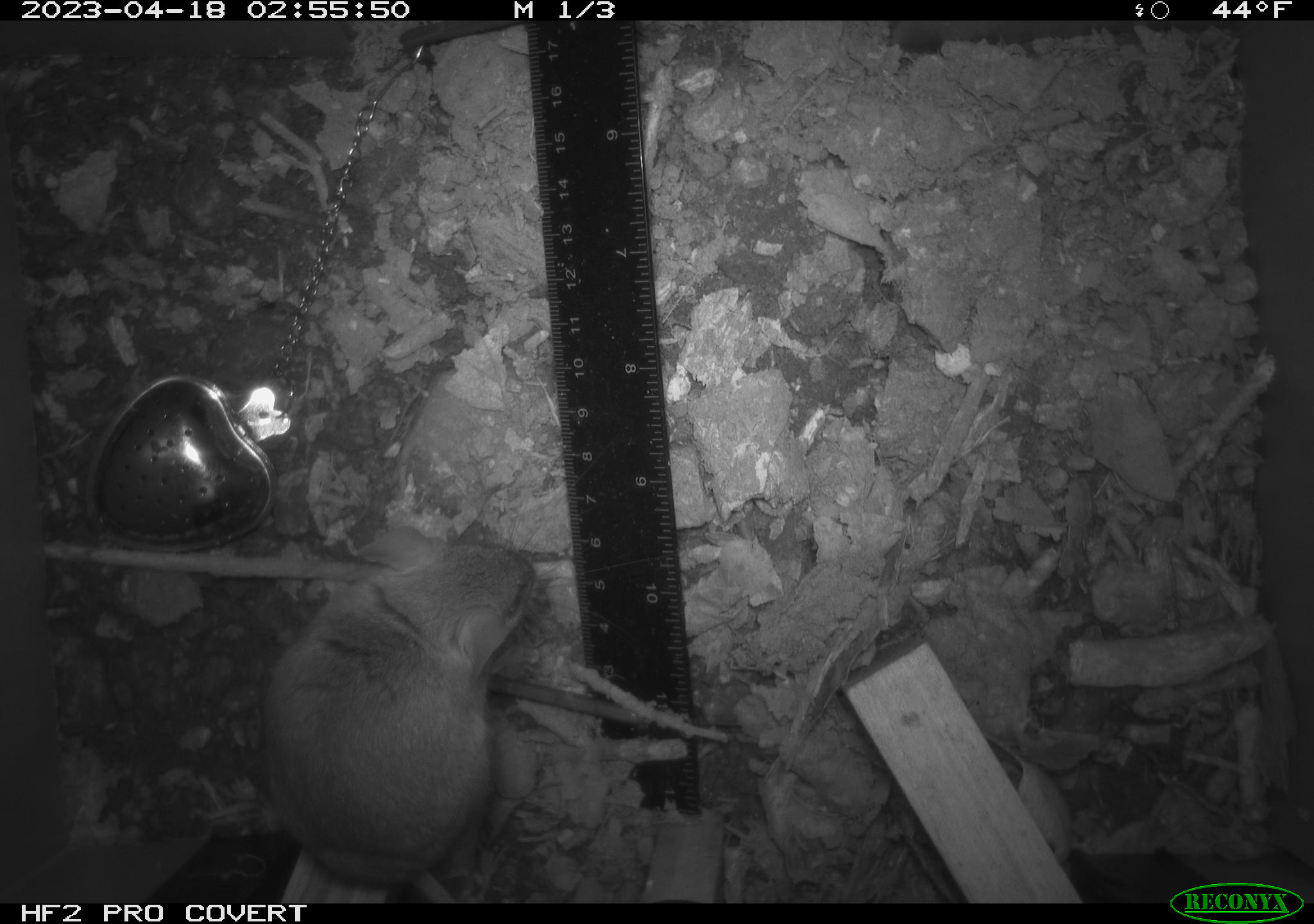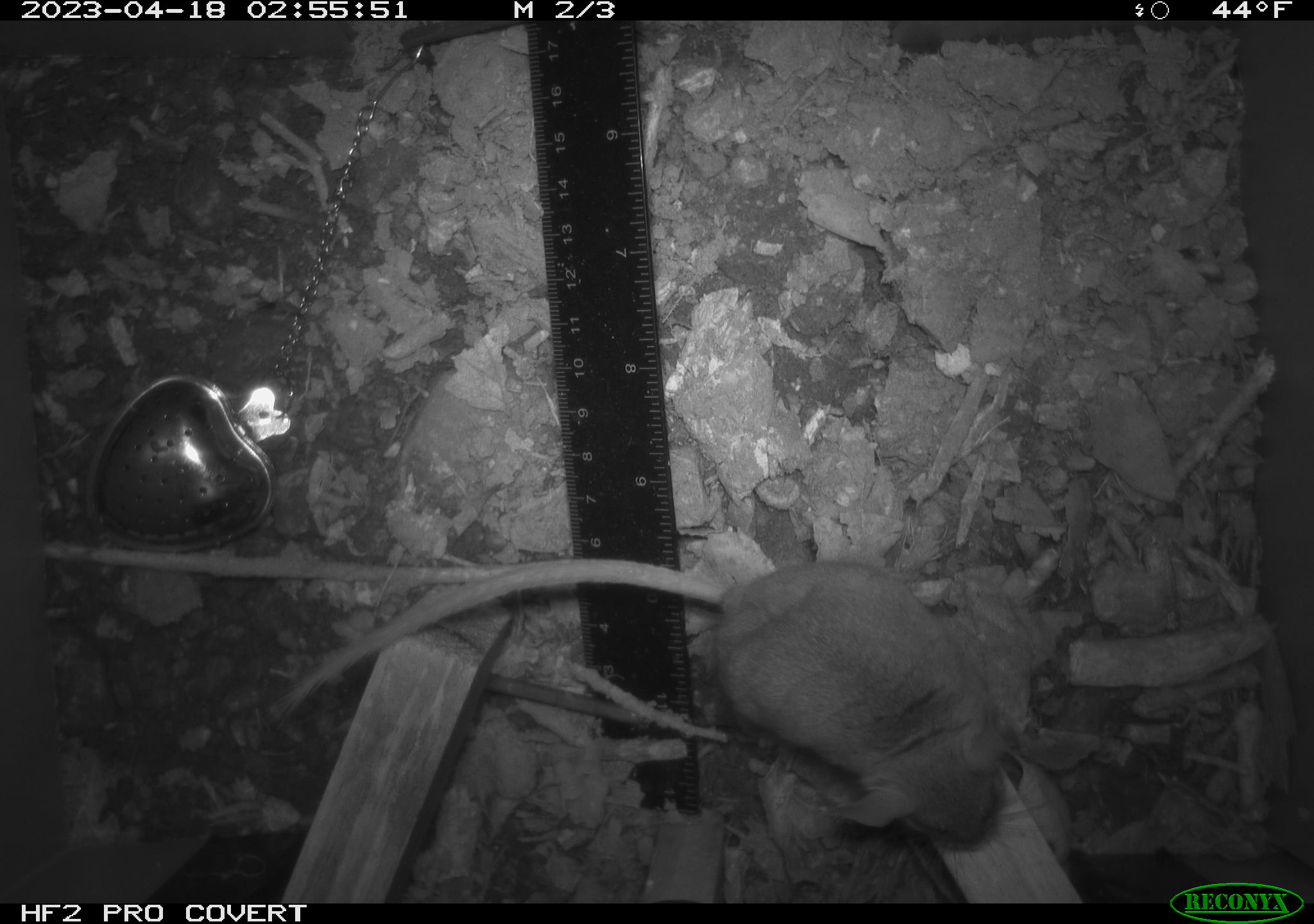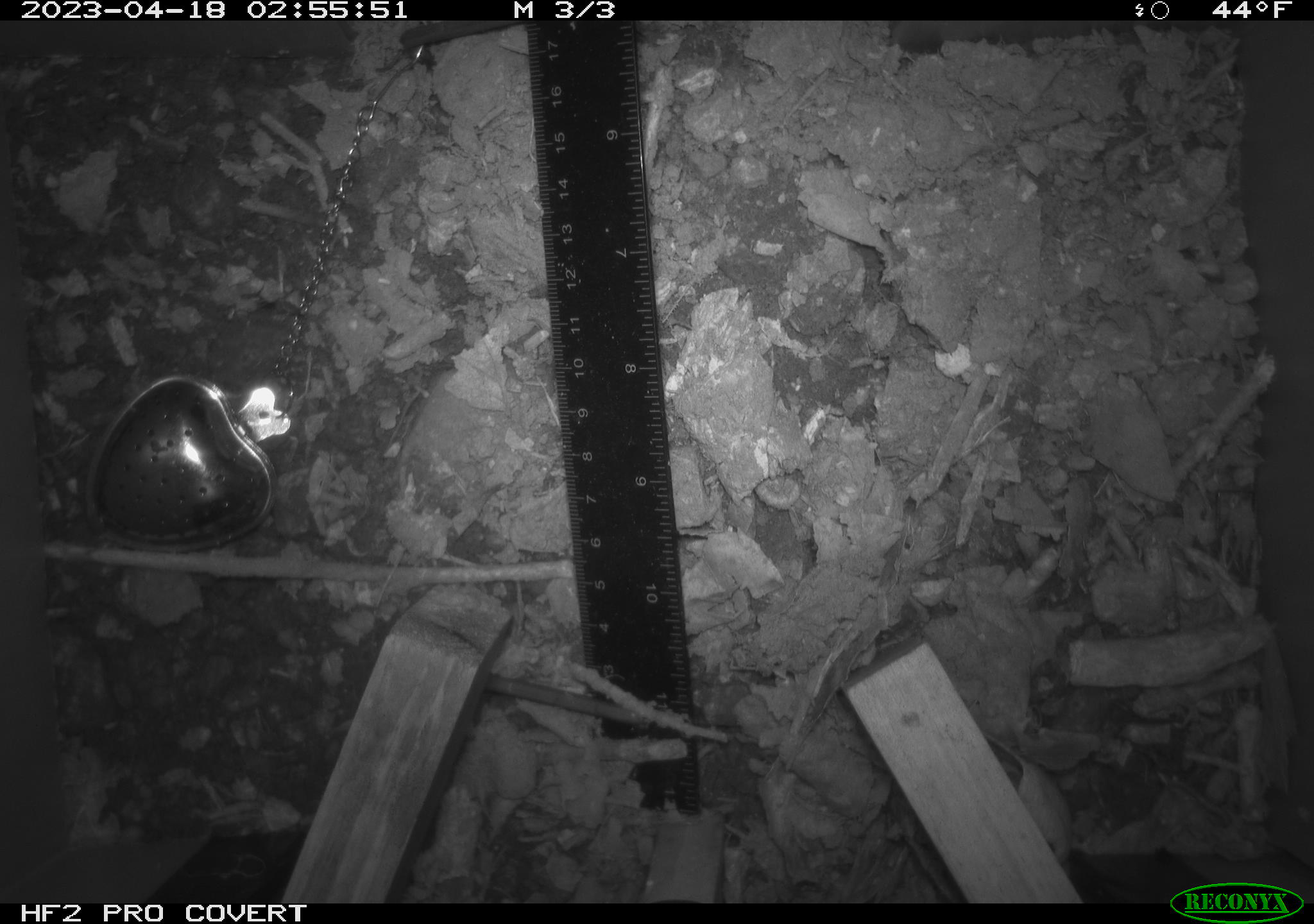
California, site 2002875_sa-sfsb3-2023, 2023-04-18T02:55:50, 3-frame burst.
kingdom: Animalia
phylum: Chordata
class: Mammalia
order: Rodentia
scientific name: Rodentia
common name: mouse species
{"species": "mouse species (Rodentia)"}